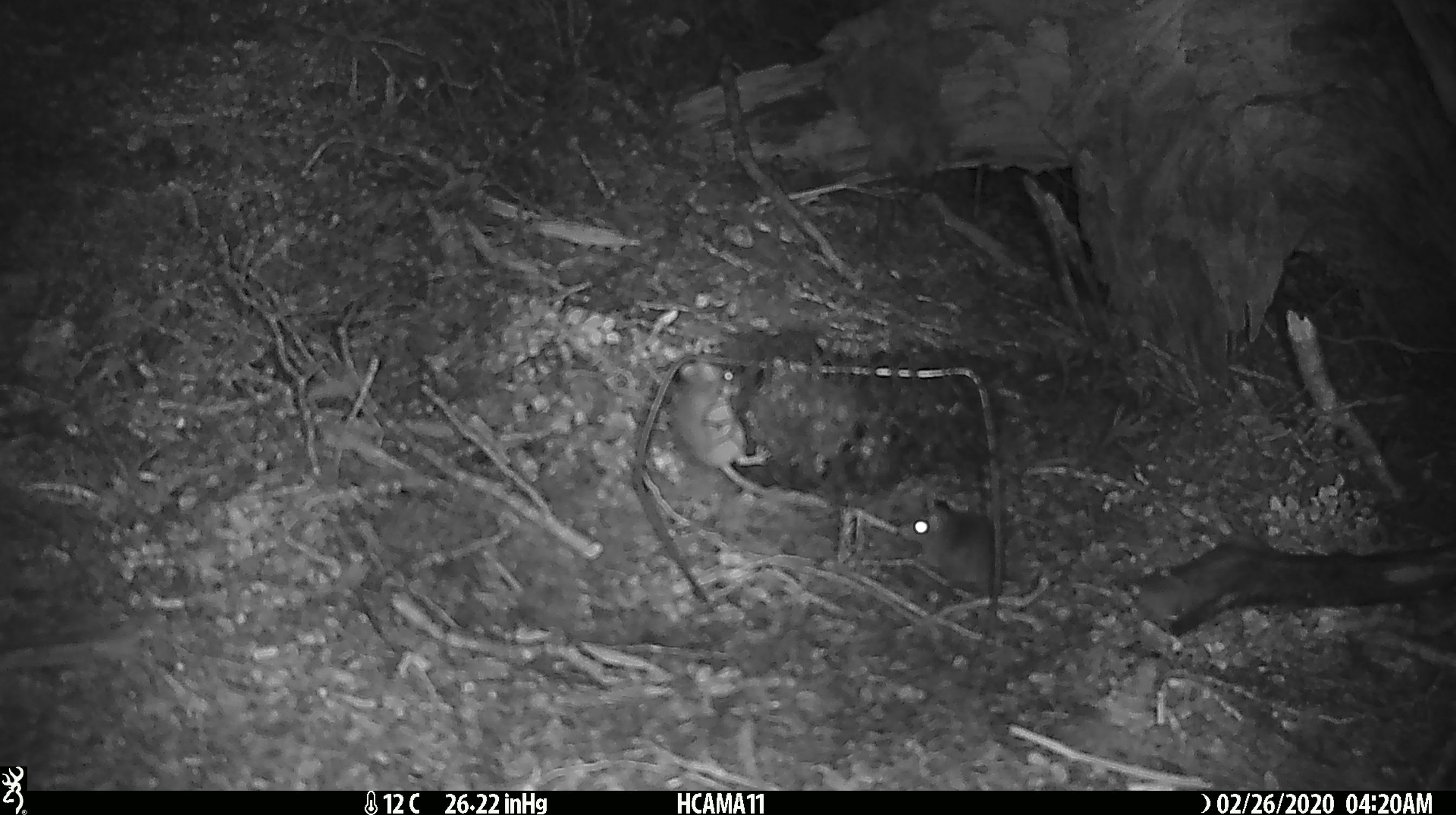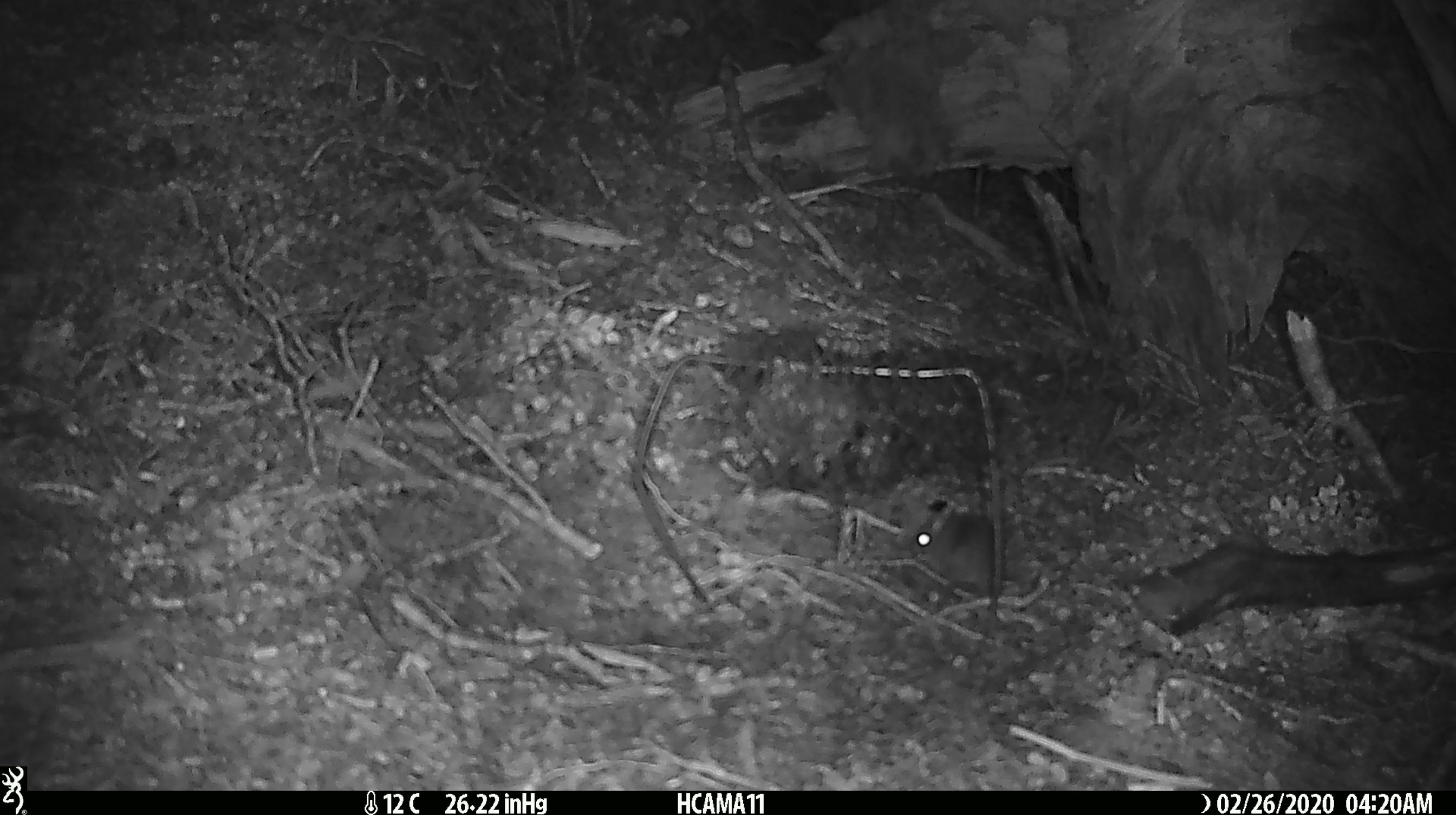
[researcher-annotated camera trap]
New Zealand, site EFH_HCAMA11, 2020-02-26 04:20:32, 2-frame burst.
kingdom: Animalia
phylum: Chordata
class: Mammalia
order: Rodentia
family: Muridae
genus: Mus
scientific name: Mus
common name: mouse